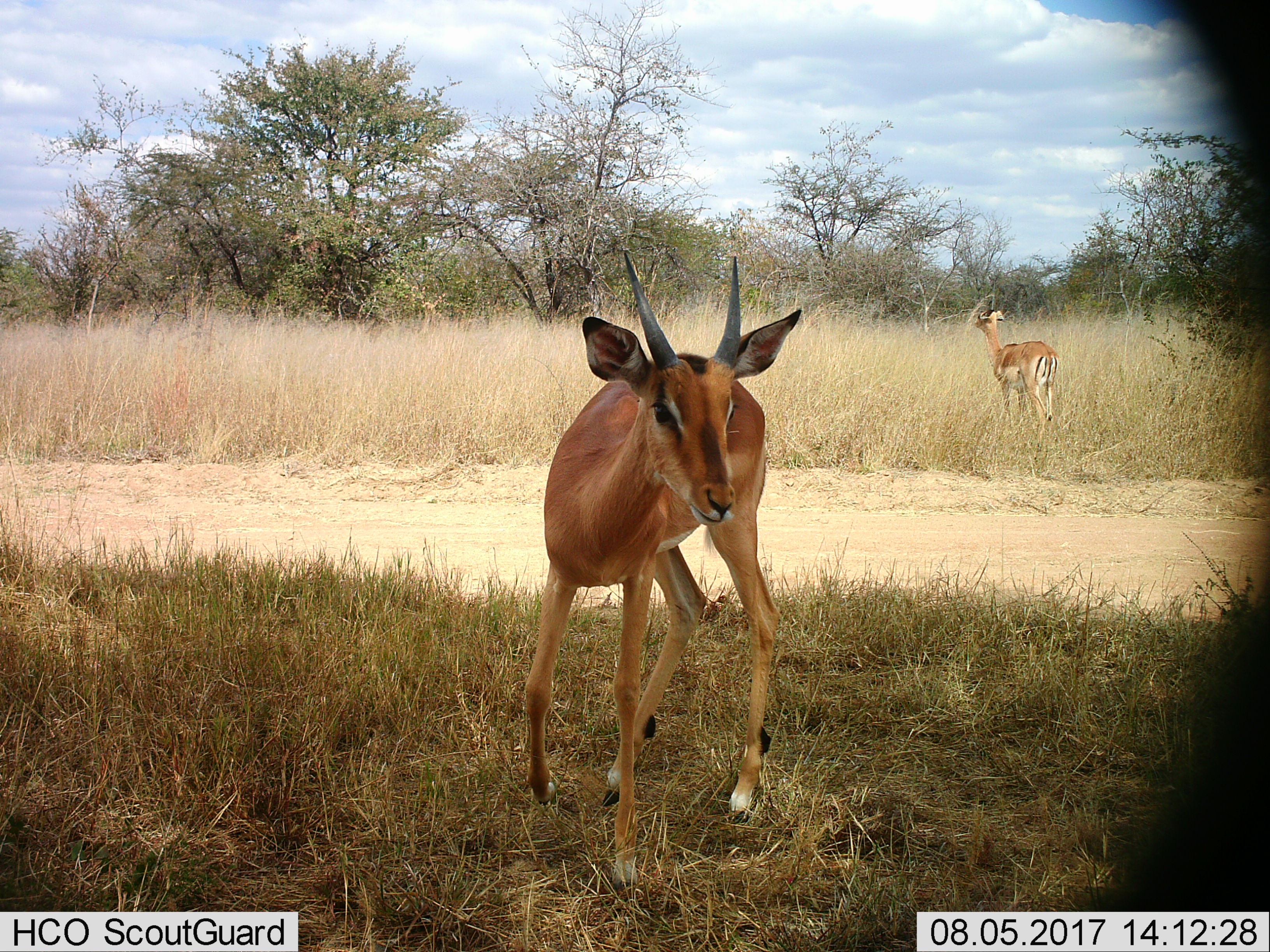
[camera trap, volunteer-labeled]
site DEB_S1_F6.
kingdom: Animalia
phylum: Chordata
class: Mammalia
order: Artiodactyla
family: Bovidae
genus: Aepyceros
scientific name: Aepyceros melampus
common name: impala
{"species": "impala (Aepyceros melampus)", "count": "2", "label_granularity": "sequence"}